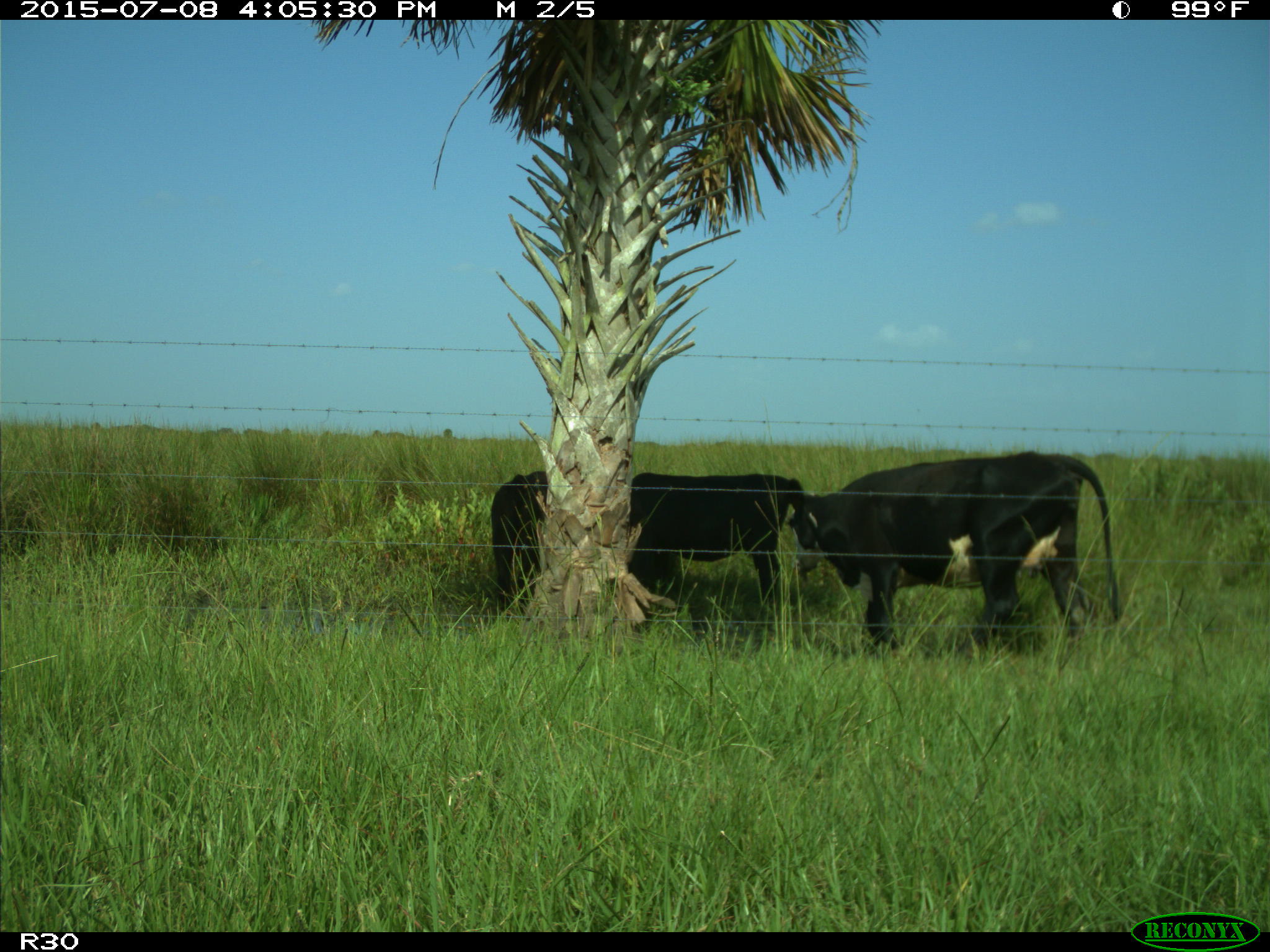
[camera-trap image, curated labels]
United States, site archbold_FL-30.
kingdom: Animalia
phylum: Chordata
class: Mammalia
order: Artiodactyla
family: Bovidae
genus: Bos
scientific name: Bos taurus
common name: domestic cow